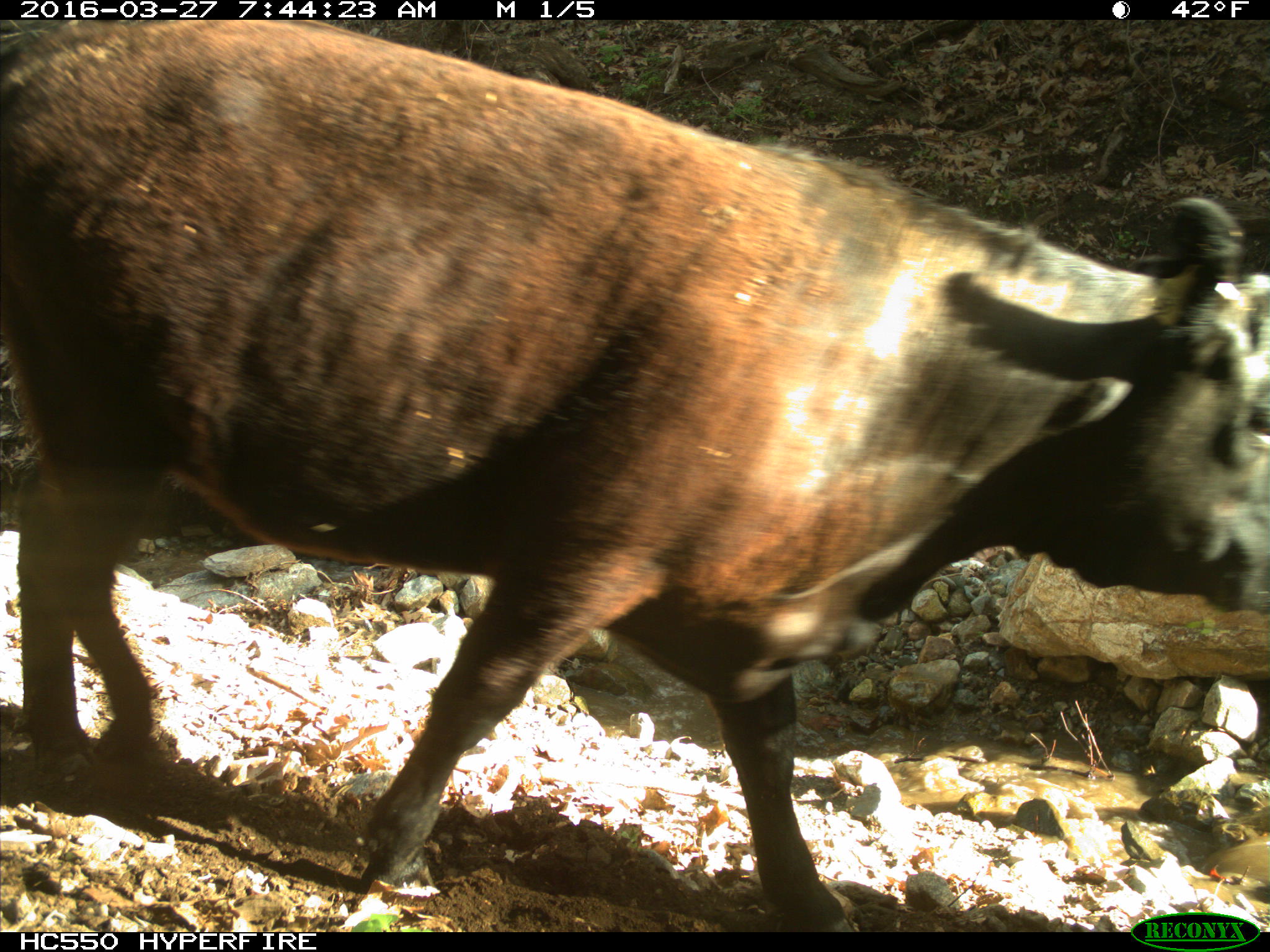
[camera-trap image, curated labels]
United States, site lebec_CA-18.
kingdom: Animalia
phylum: Chordata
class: Mammalia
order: Artiodactyla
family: Bovidae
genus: Bos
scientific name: Bos taurus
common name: domestic cow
Bos taurus (domestic cow).